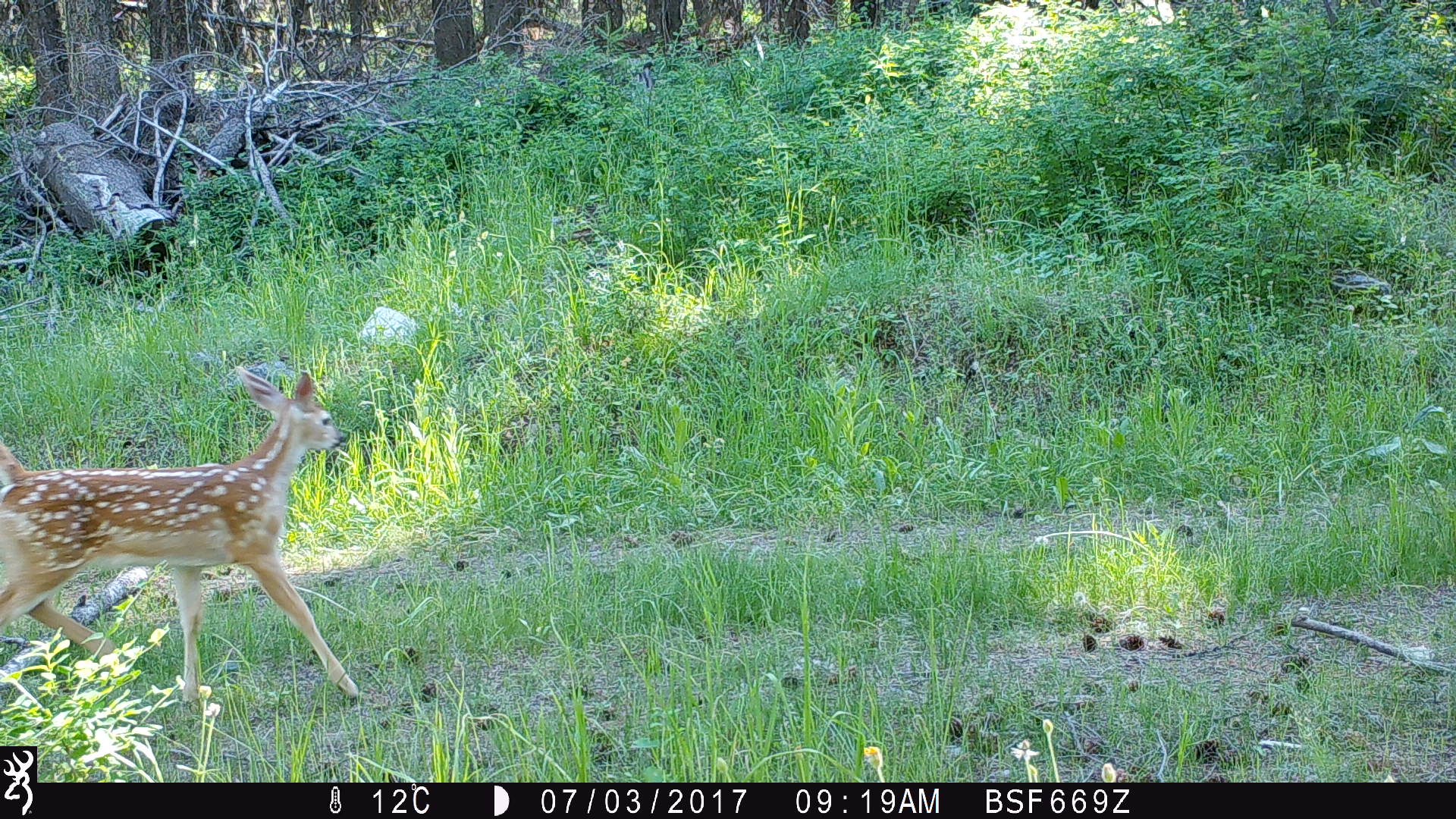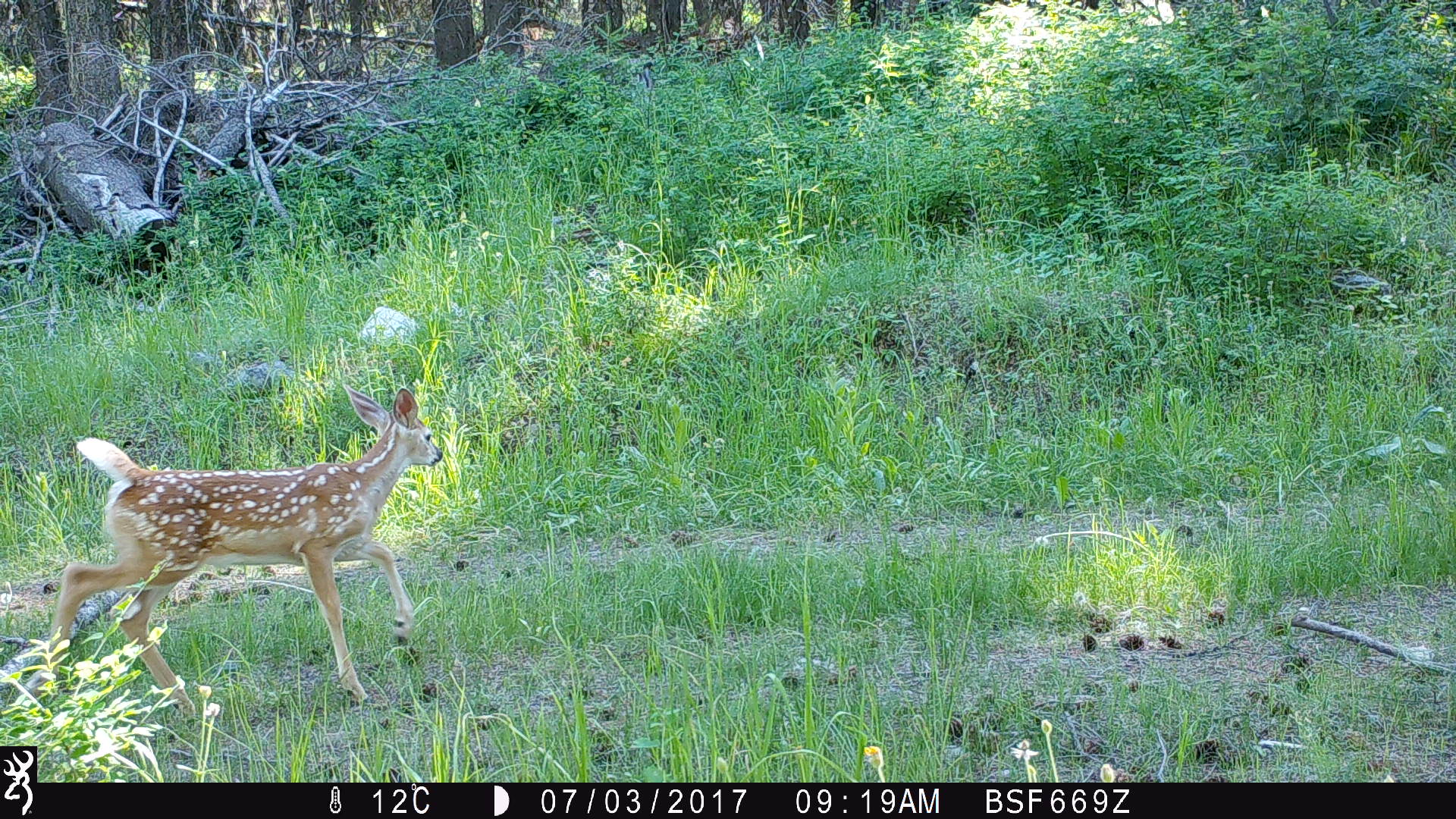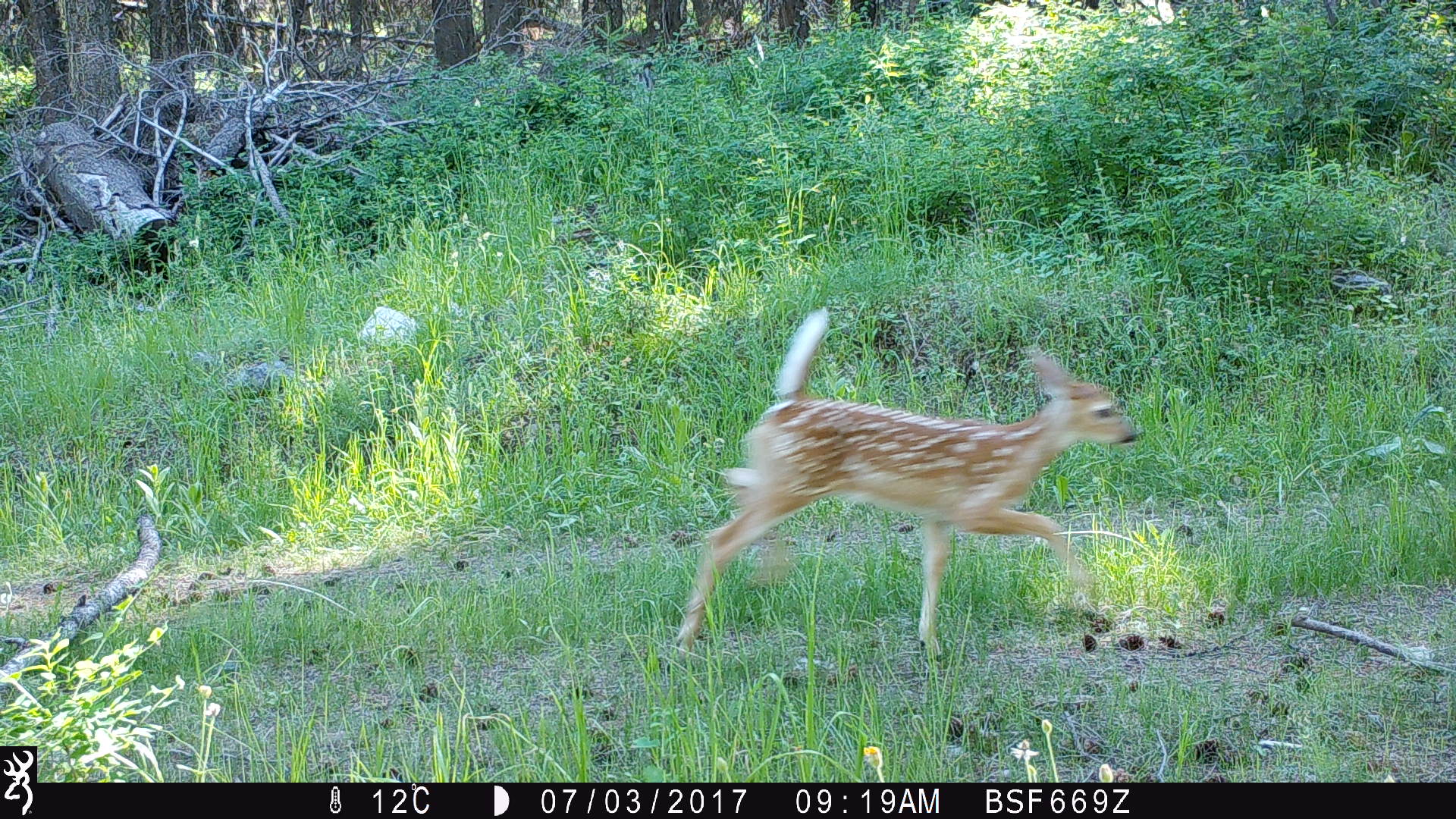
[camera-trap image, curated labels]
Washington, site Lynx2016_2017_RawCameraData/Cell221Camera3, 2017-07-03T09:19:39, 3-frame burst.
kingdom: Animalia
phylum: Chordata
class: Mammalia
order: Artiodactyla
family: Cervidae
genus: Odocoileus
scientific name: Odocoileus virginianus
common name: white-tailed deer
Odocoileus virginianus (white-tailed deer). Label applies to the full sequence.